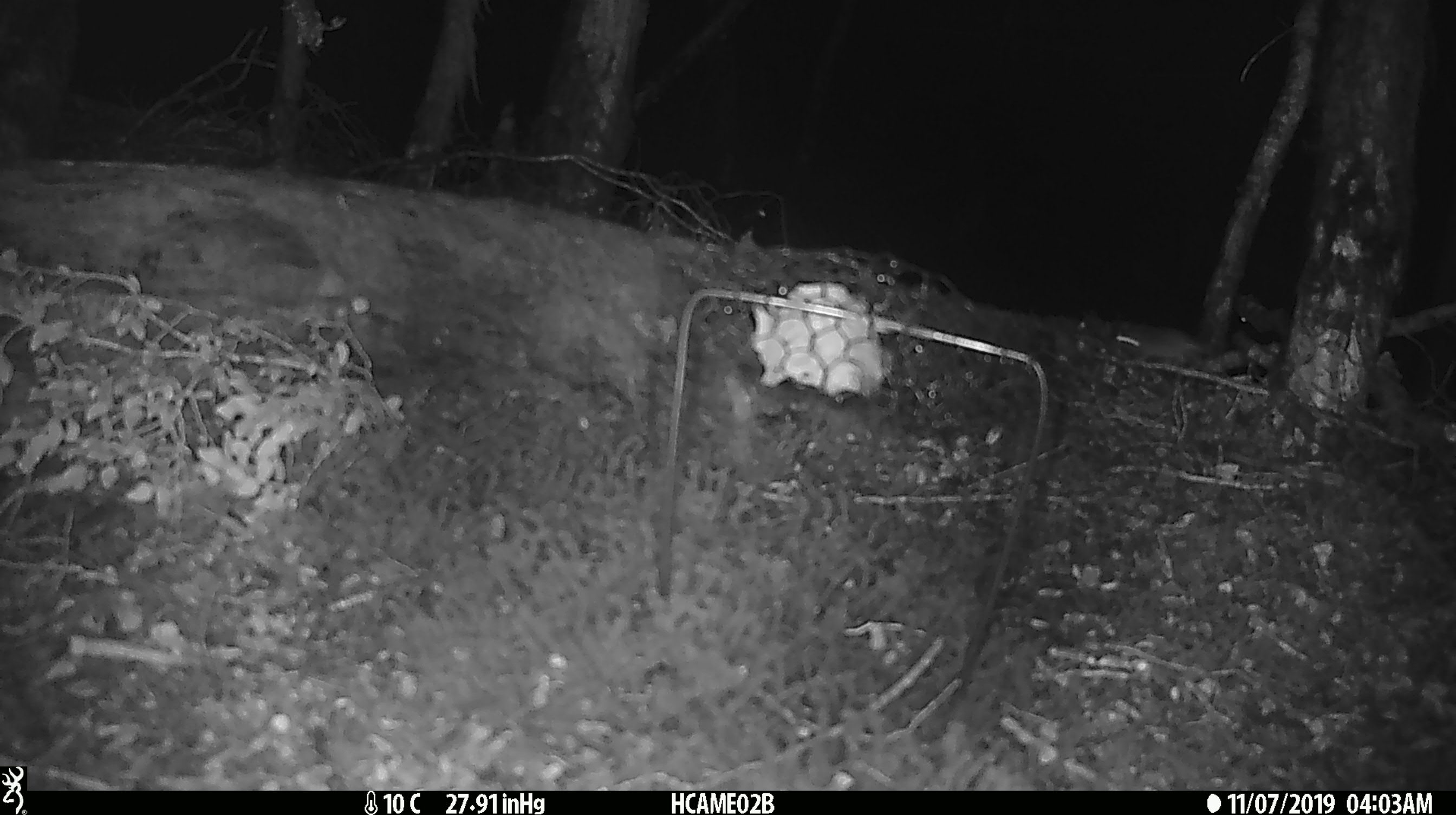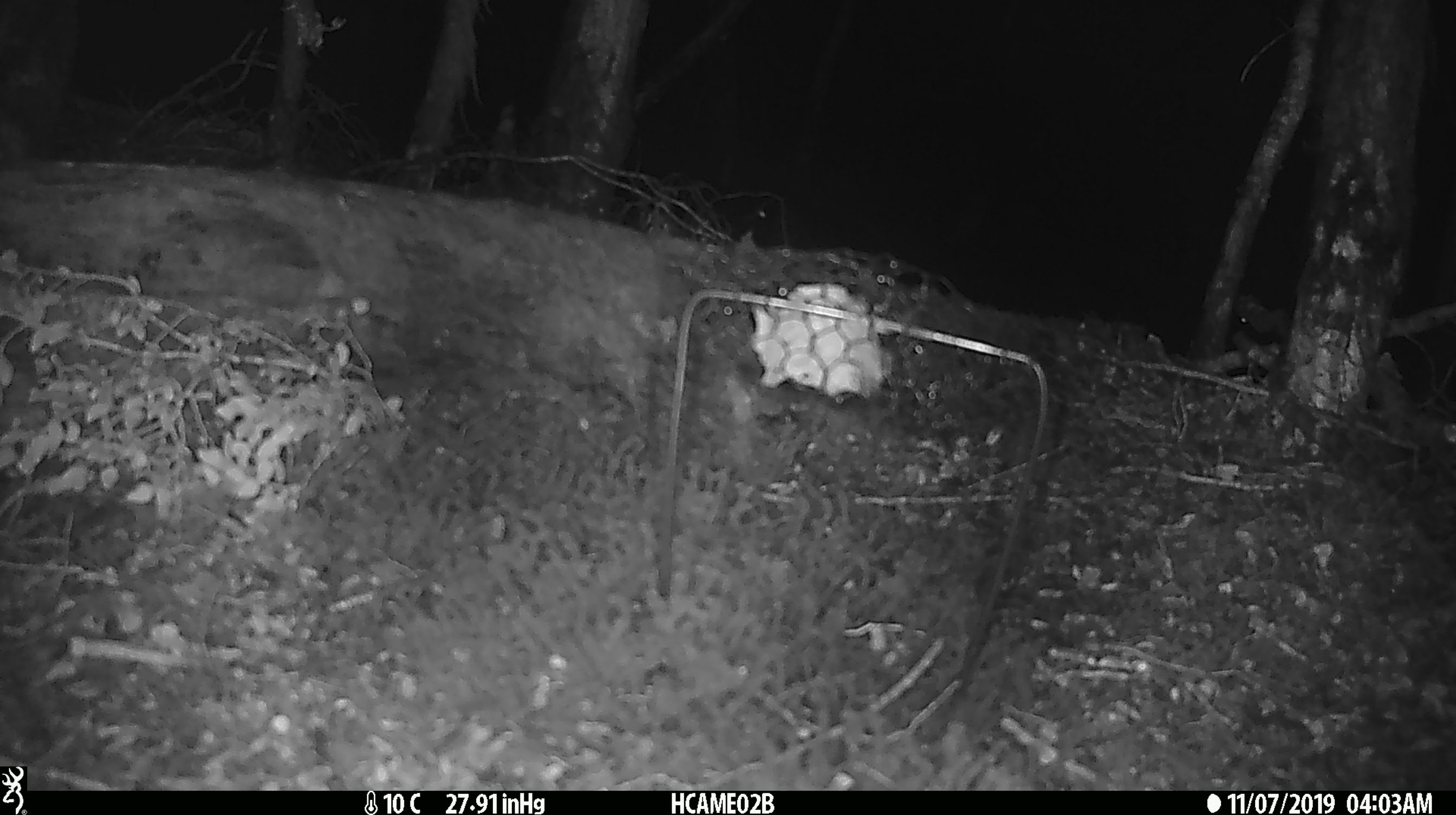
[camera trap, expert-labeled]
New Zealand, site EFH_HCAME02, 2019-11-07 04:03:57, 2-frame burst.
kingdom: Animalia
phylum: Chordata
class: Mammalia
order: Rodentia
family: Muridae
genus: Mus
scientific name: Mus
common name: mouse